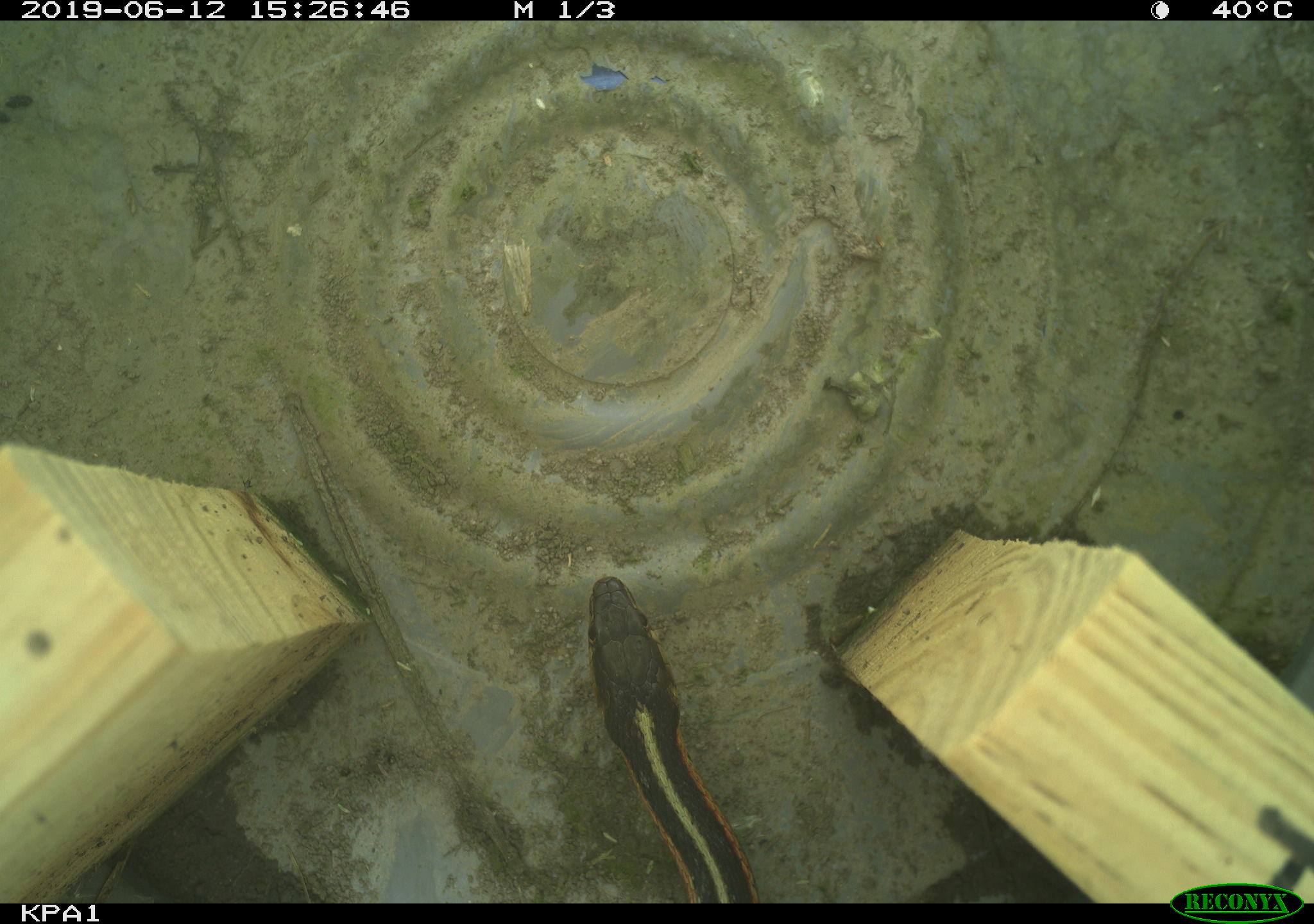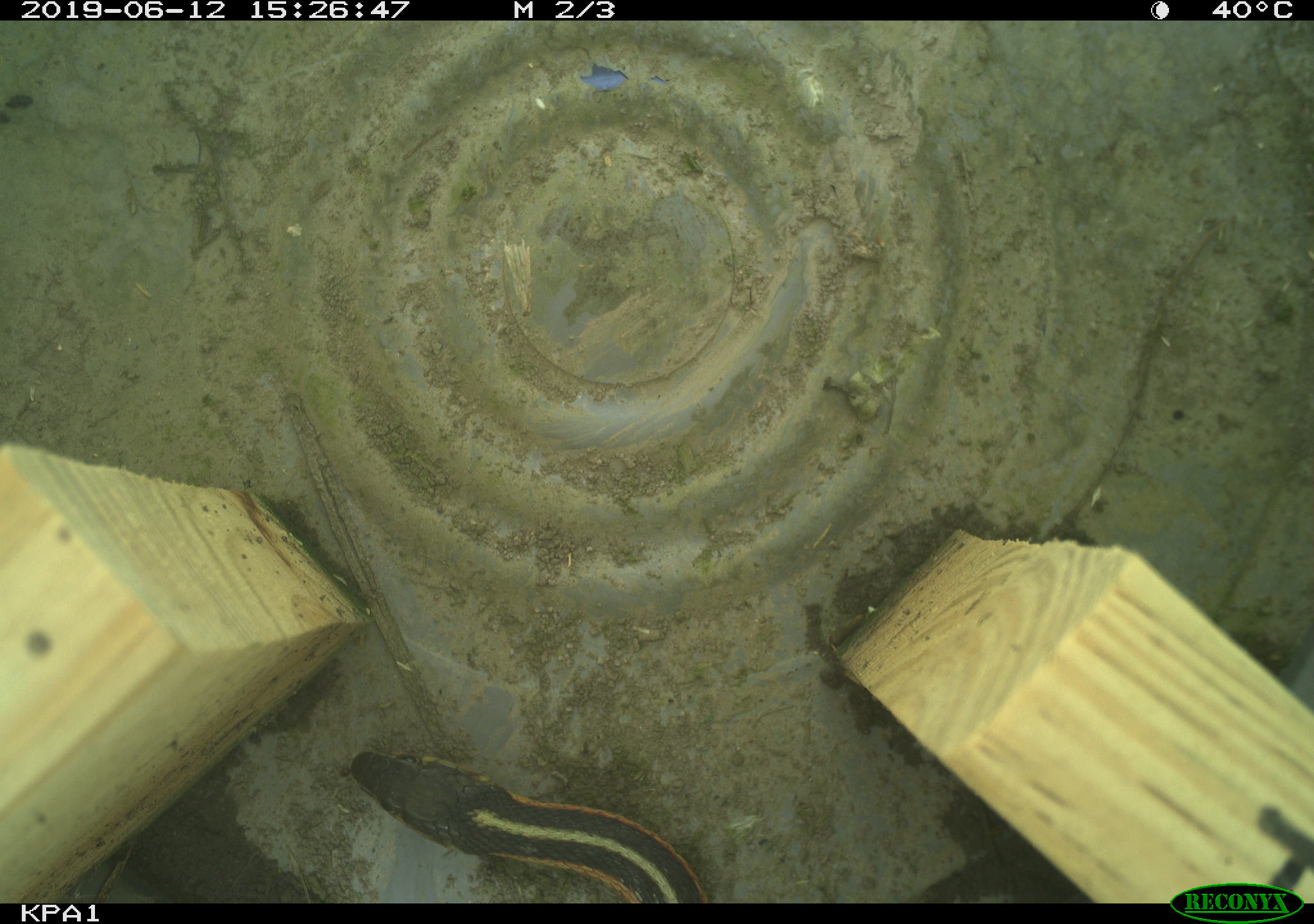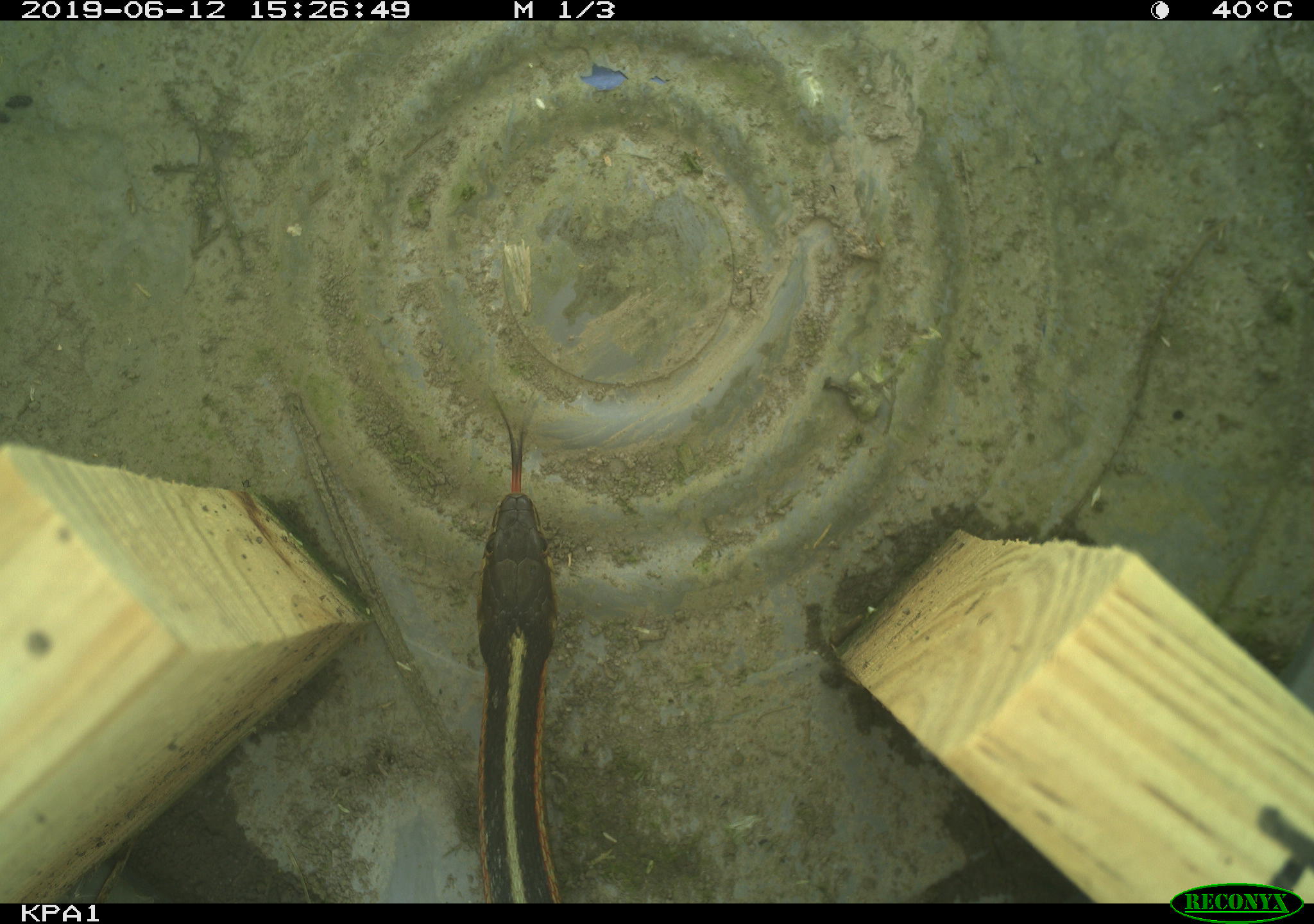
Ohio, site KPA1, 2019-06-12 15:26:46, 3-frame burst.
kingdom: Animalia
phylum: Chordata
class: Reptilia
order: Squamata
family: Colubridae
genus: Thamnophis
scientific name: Thamnophis sirtalis sirtalis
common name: eastern gartersnake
Eastern gartersnake (Thamnophis sirtalis sirtalis).